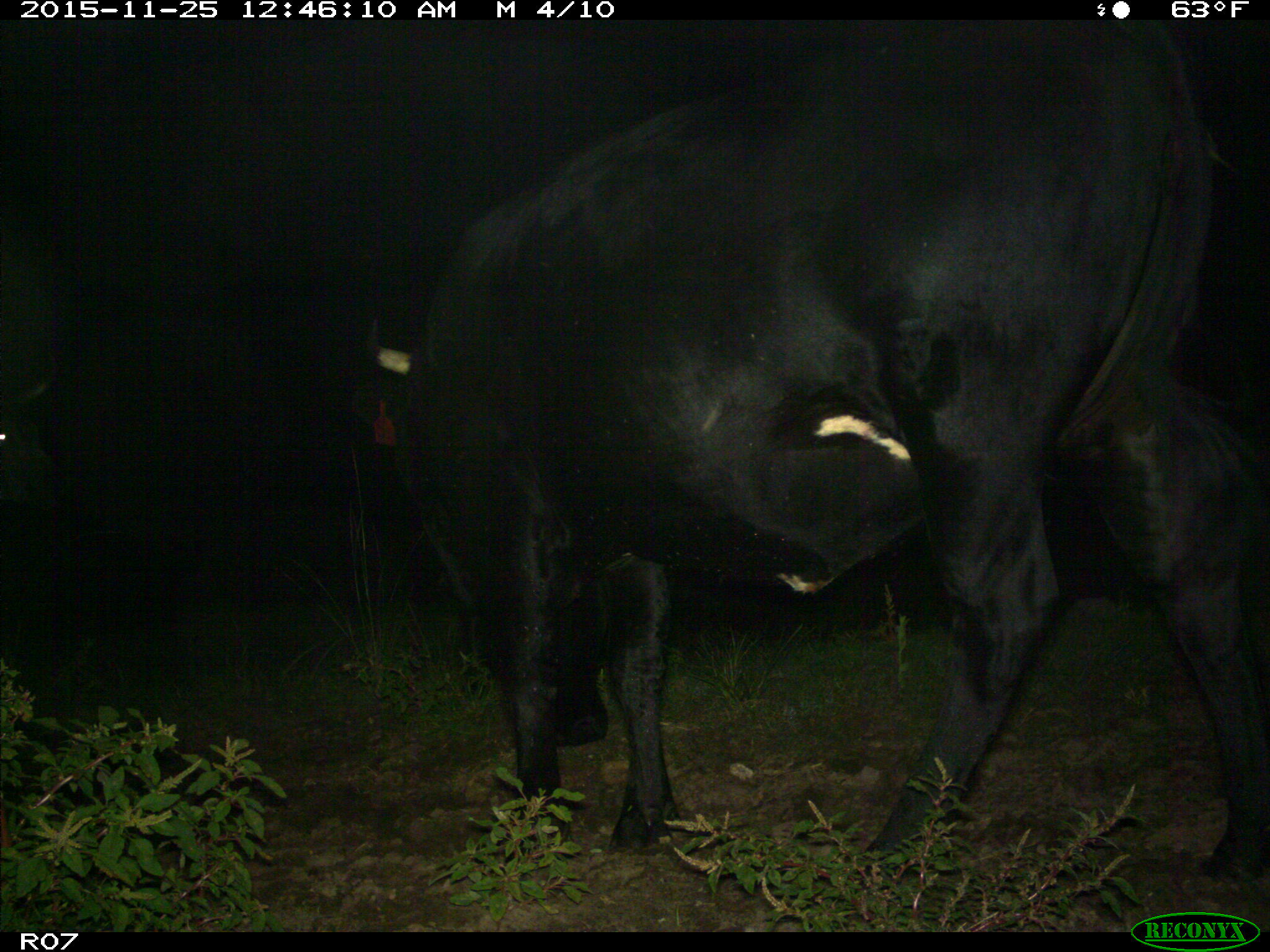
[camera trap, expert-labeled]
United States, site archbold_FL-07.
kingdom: Animalia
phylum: Chordata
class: Mammalia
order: Artiodactyla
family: Bovidae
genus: Bos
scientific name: Bos taurus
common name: domestic cow